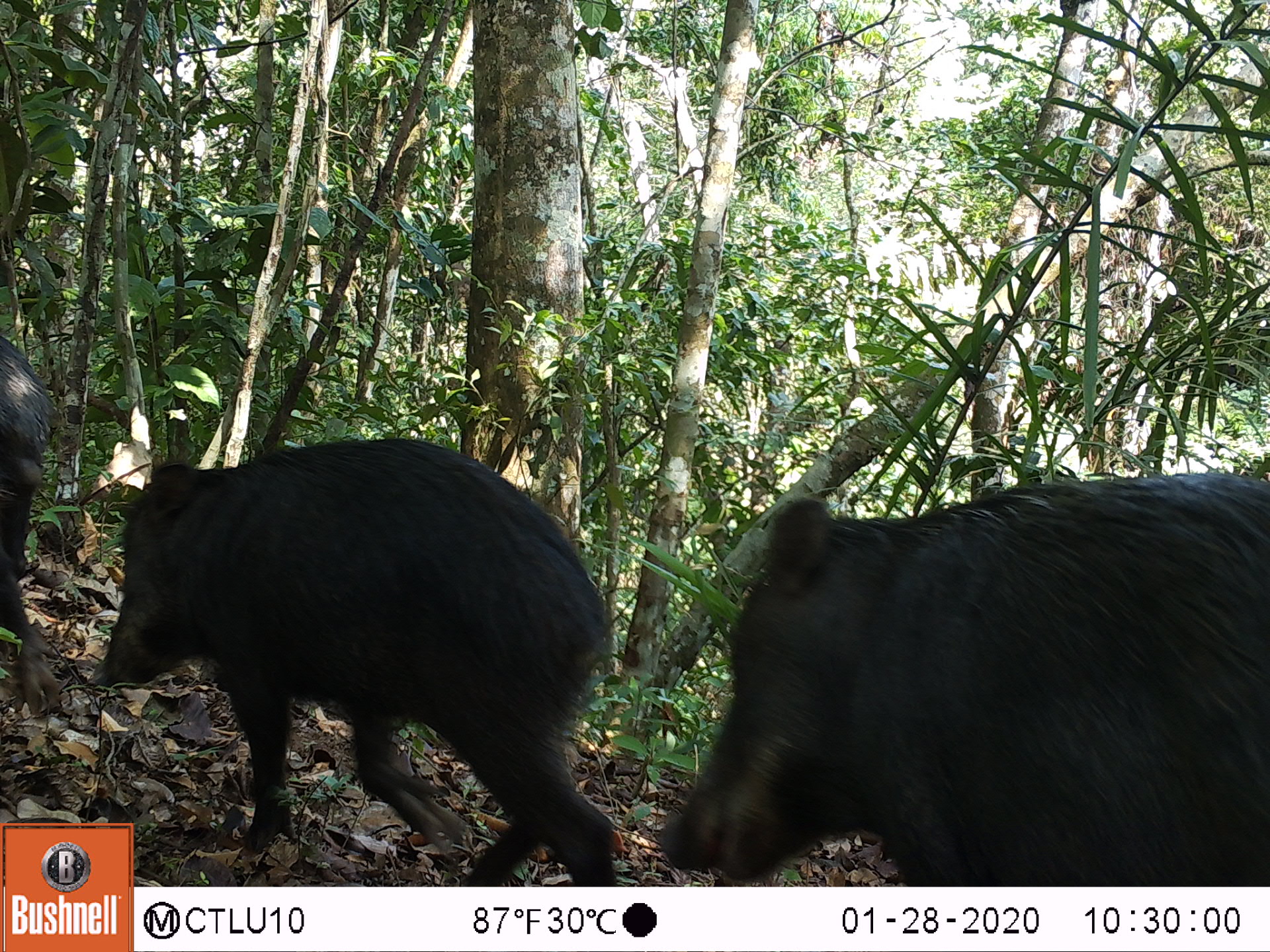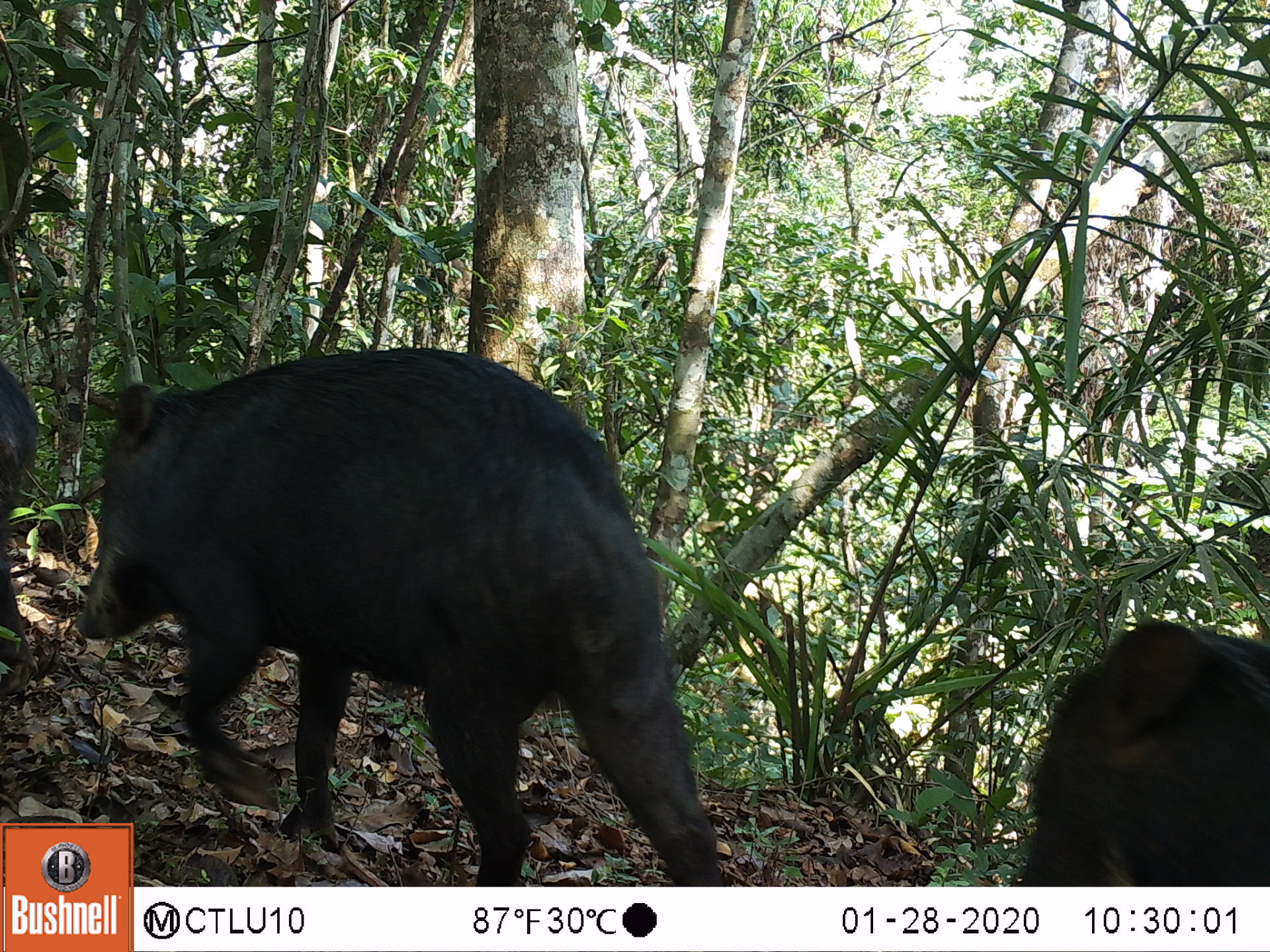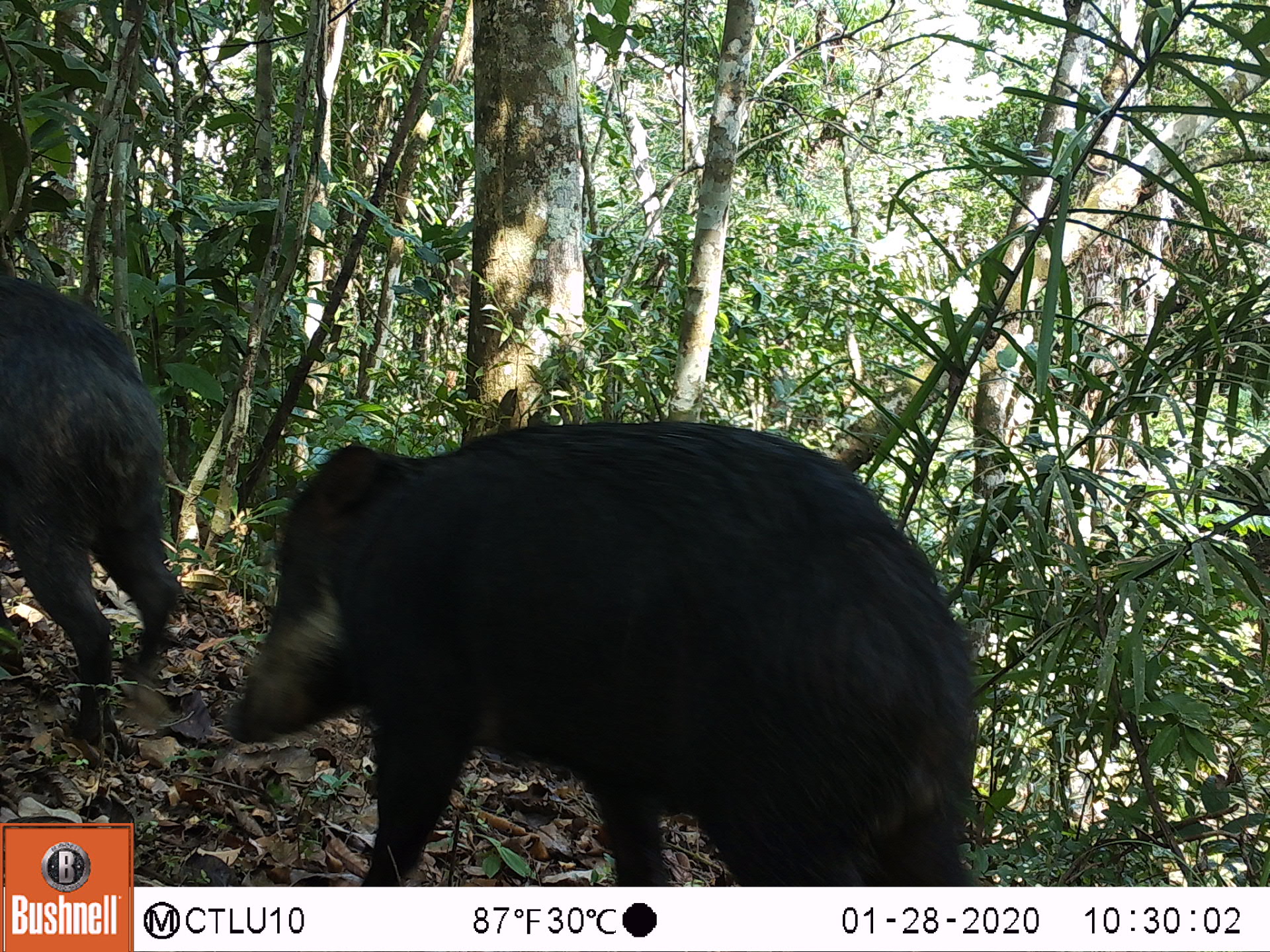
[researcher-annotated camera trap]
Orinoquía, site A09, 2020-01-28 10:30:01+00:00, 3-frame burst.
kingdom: Animalia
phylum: Chordata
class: Mammalia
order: Artiodactyla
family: Tayassuidae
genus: Tayassu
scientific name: Tayassu pecari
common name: white-lipped peccary